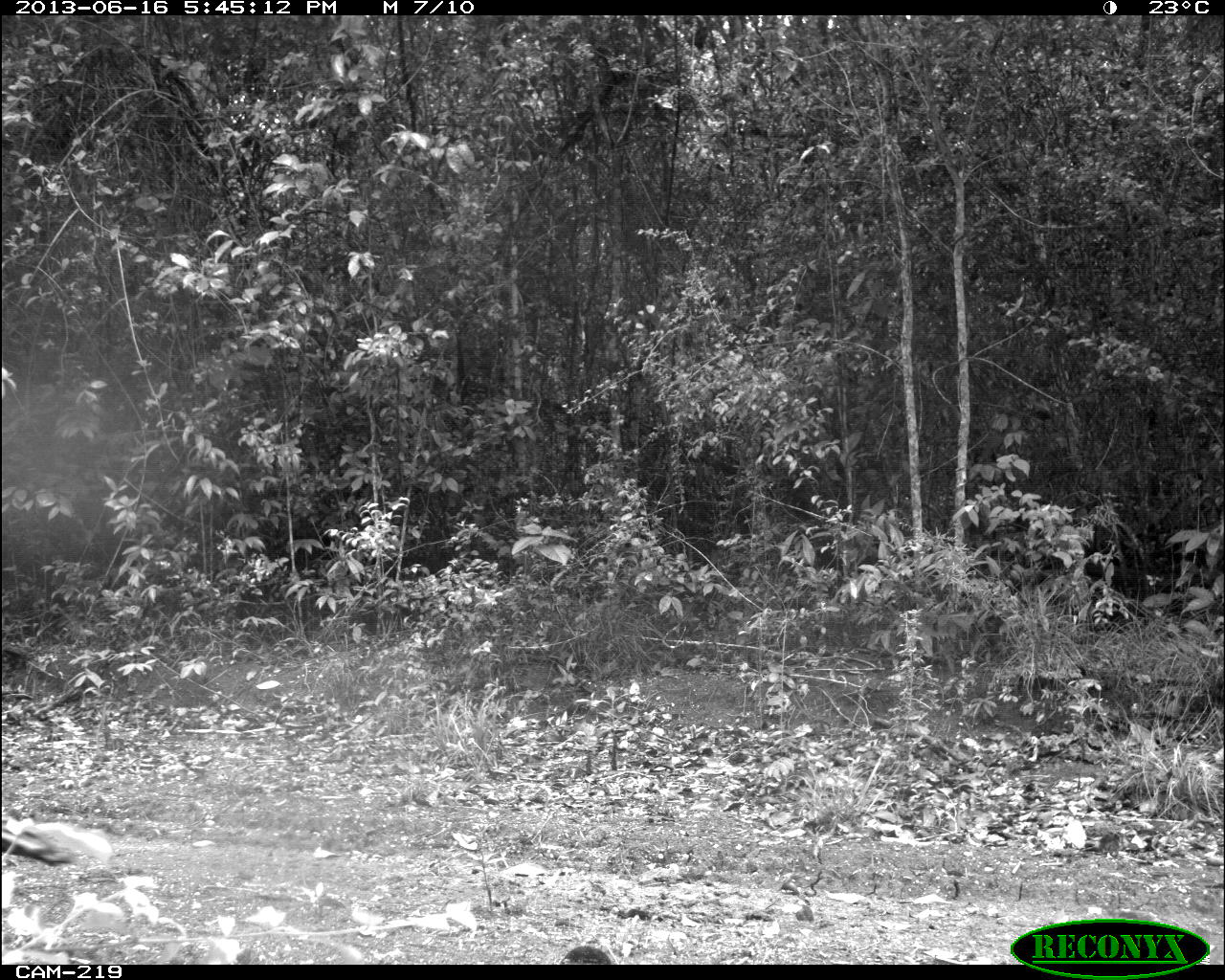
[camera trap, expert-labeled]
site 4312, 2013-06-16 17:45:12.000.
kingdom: Animalia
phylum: Chordata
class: Aves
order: Galliformes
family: Phasianidae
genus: Meleagris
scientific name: Meleagris ocellata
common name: ocellated turkey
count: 1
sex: female